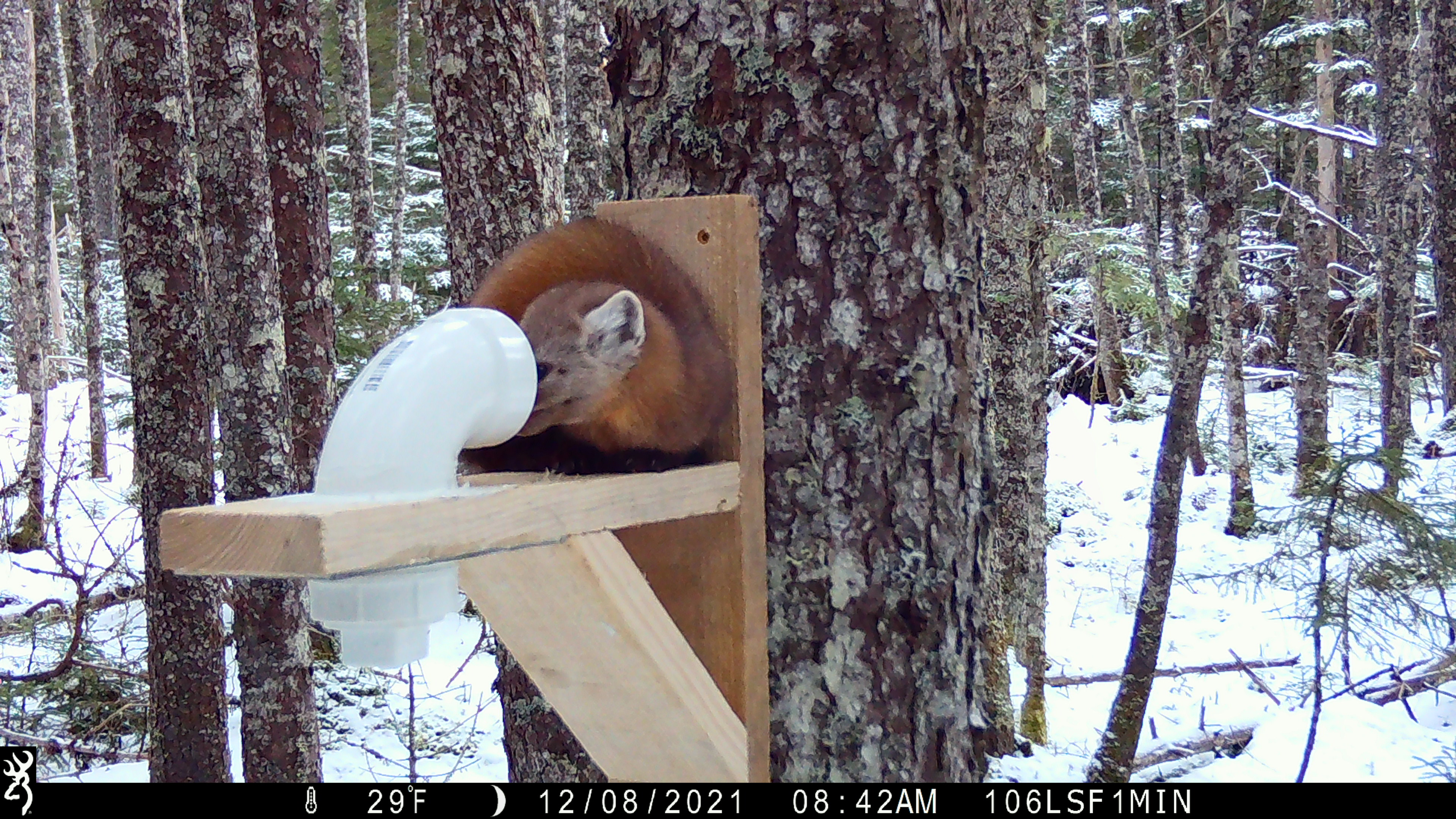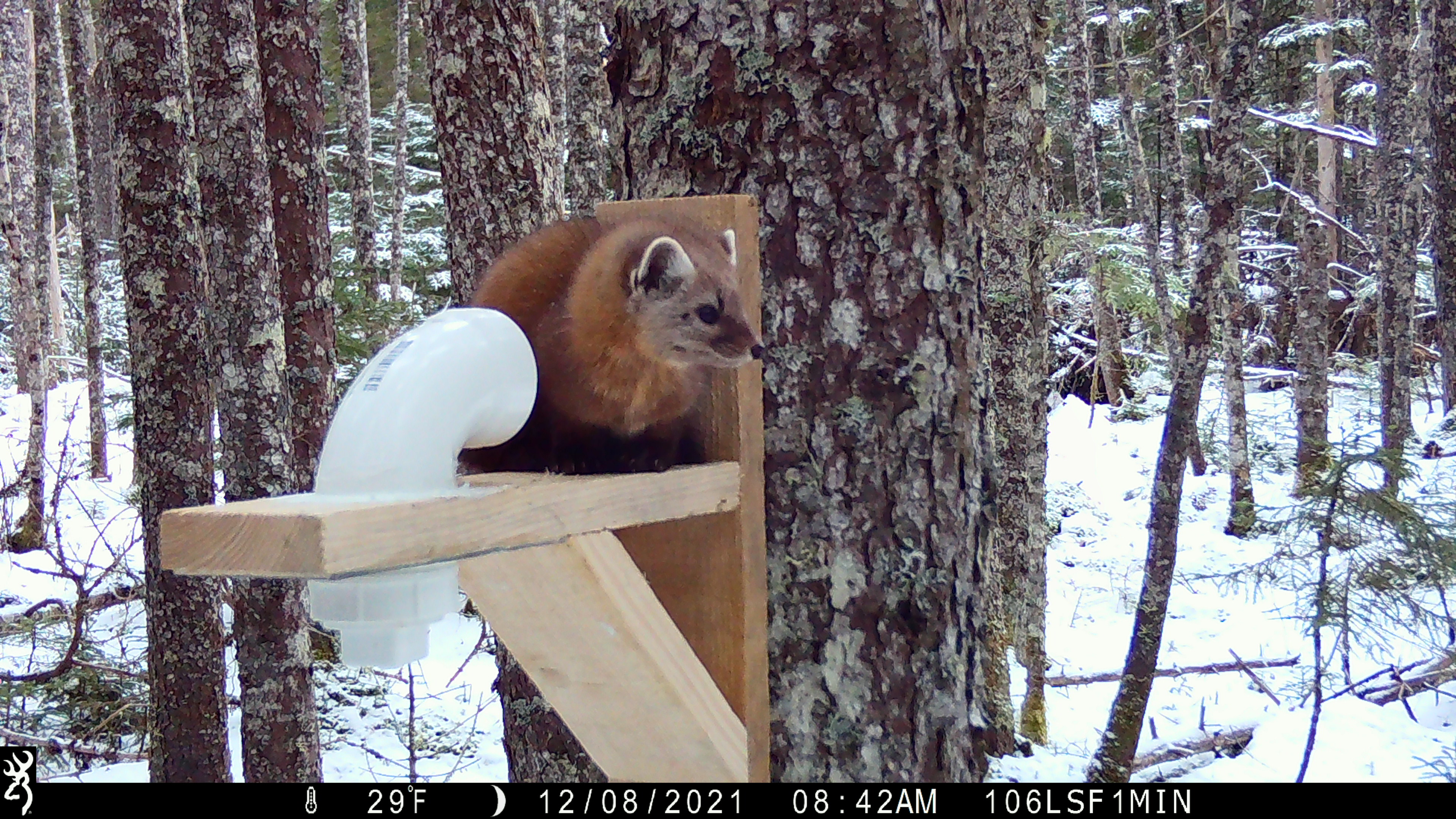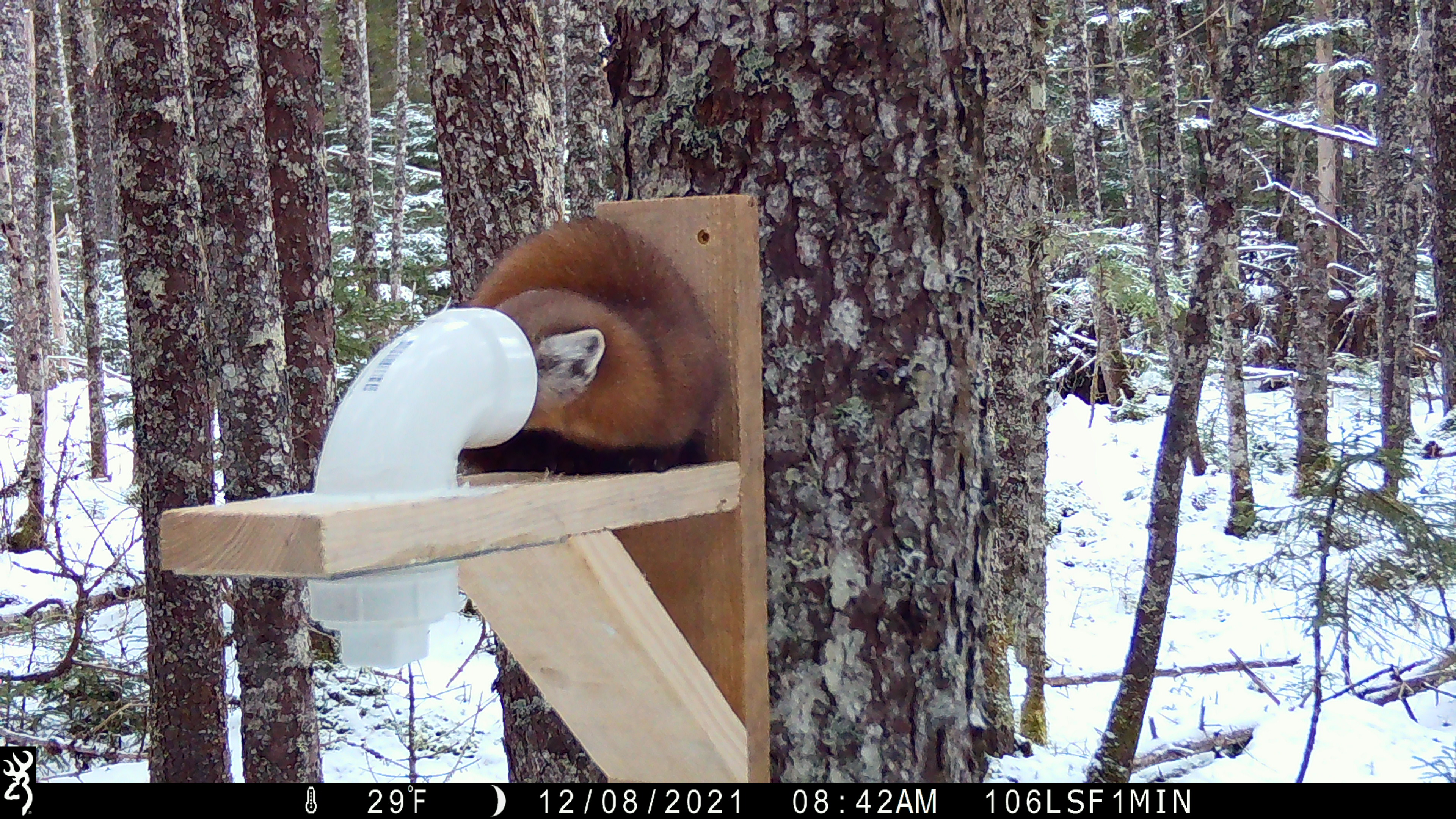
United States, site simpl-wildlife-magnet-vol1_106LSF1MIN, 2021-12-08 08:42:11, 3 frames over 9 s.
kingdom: Animalia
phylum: Chordata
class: Mammalia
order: Carnivora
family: Mustelidae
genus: Martes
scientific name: Martes americana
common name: american marten